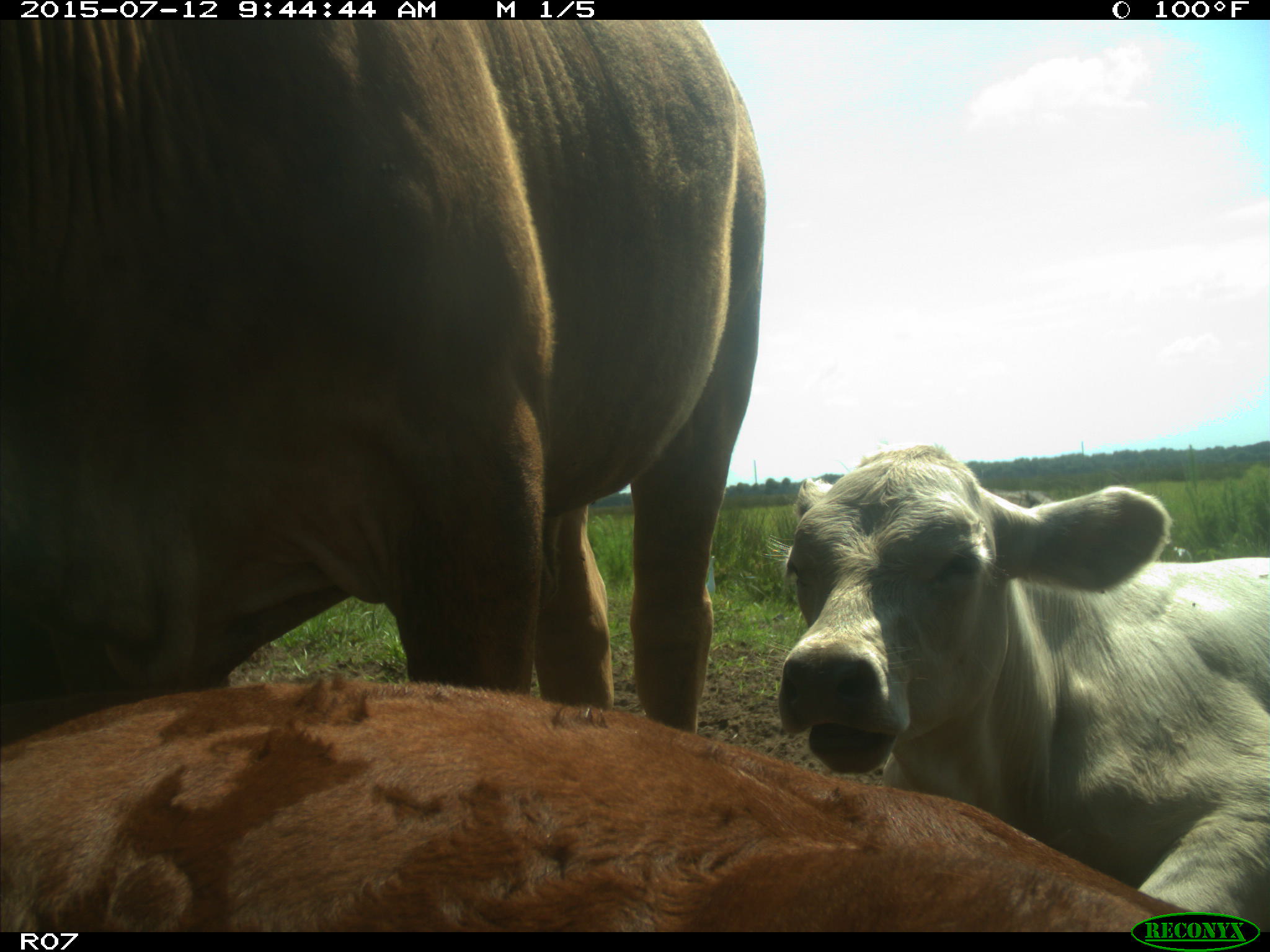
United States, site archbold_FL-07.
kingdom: Animalia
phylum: Chordata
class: Mammalia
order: Artiodactyla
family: Bovidae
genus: Bos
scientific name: Bos taurus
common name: domestic cow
Bos taurus (domestic cow).